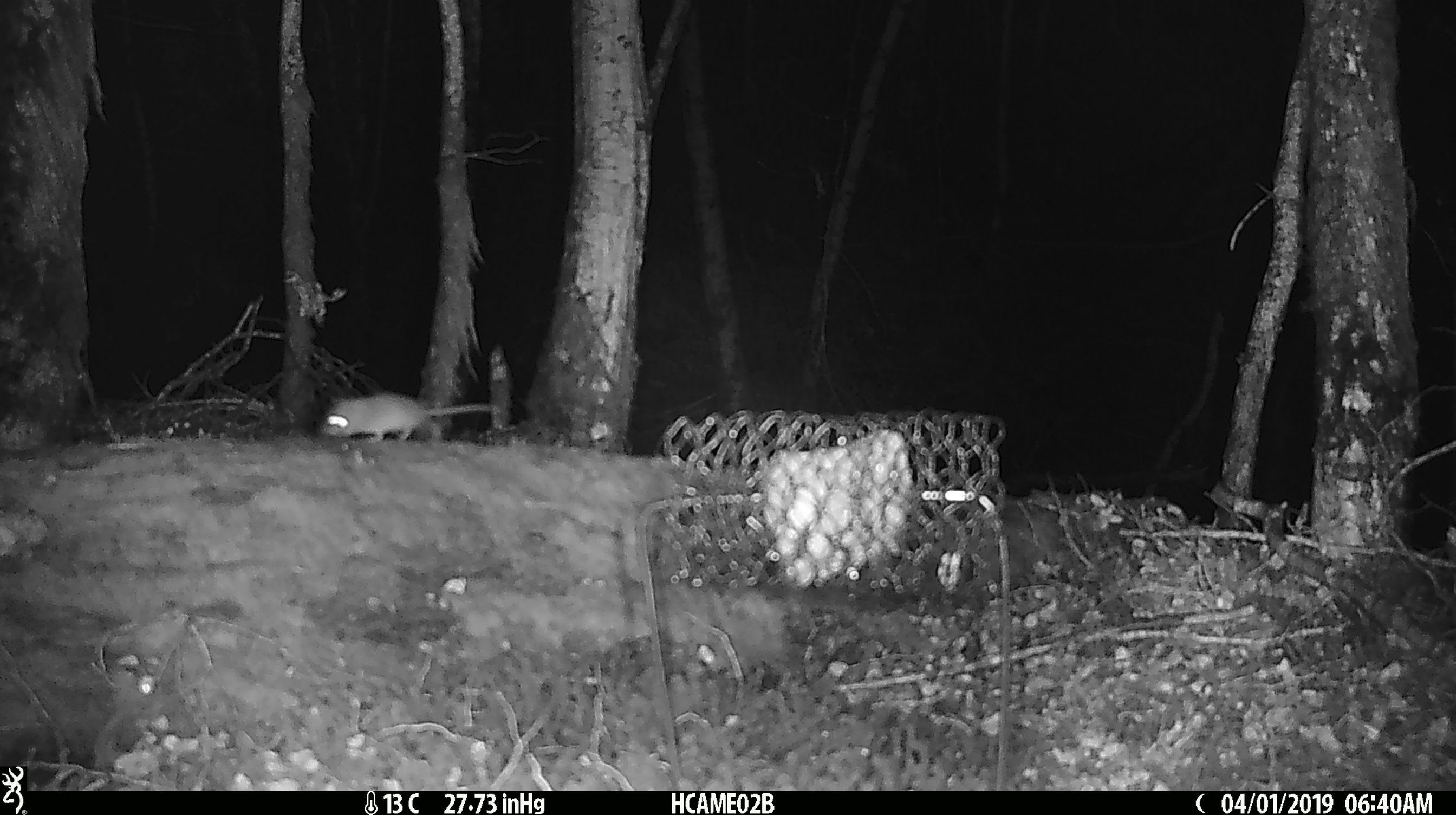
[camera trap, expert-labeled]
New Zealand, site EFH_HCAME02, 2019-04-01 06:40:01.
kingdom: Animalia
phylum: Chordata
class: Mammalia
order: Rodentia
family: Muridae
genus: Mus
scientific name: Mus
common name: mouse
Mouse (Mus).